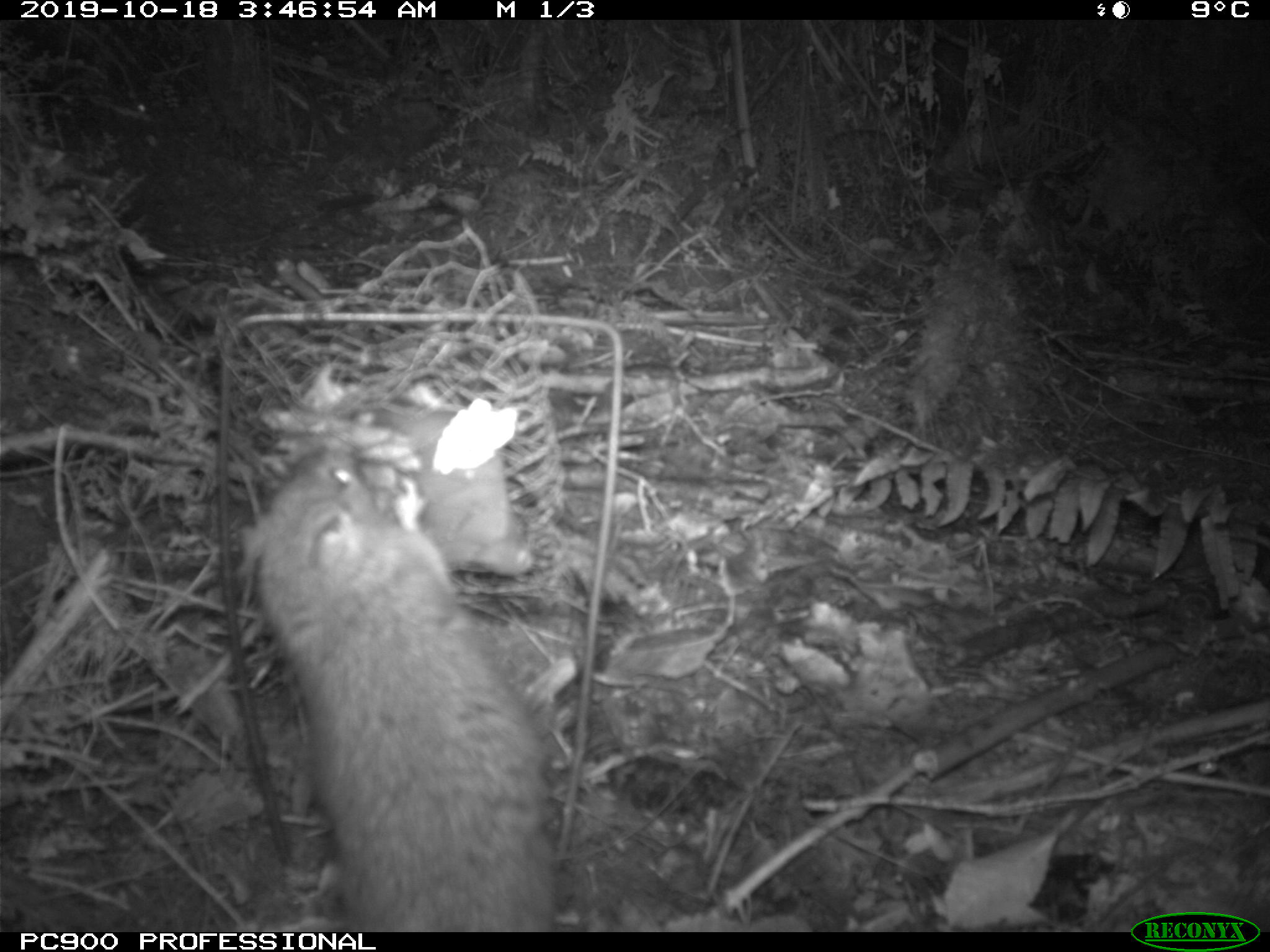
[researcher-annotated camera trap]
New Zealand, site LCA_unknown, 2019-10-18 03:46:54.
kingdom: Animalia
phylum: Chordata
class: Mammalia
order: Rodentia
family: Muridae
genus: Rattus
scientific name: Rattus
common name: rat